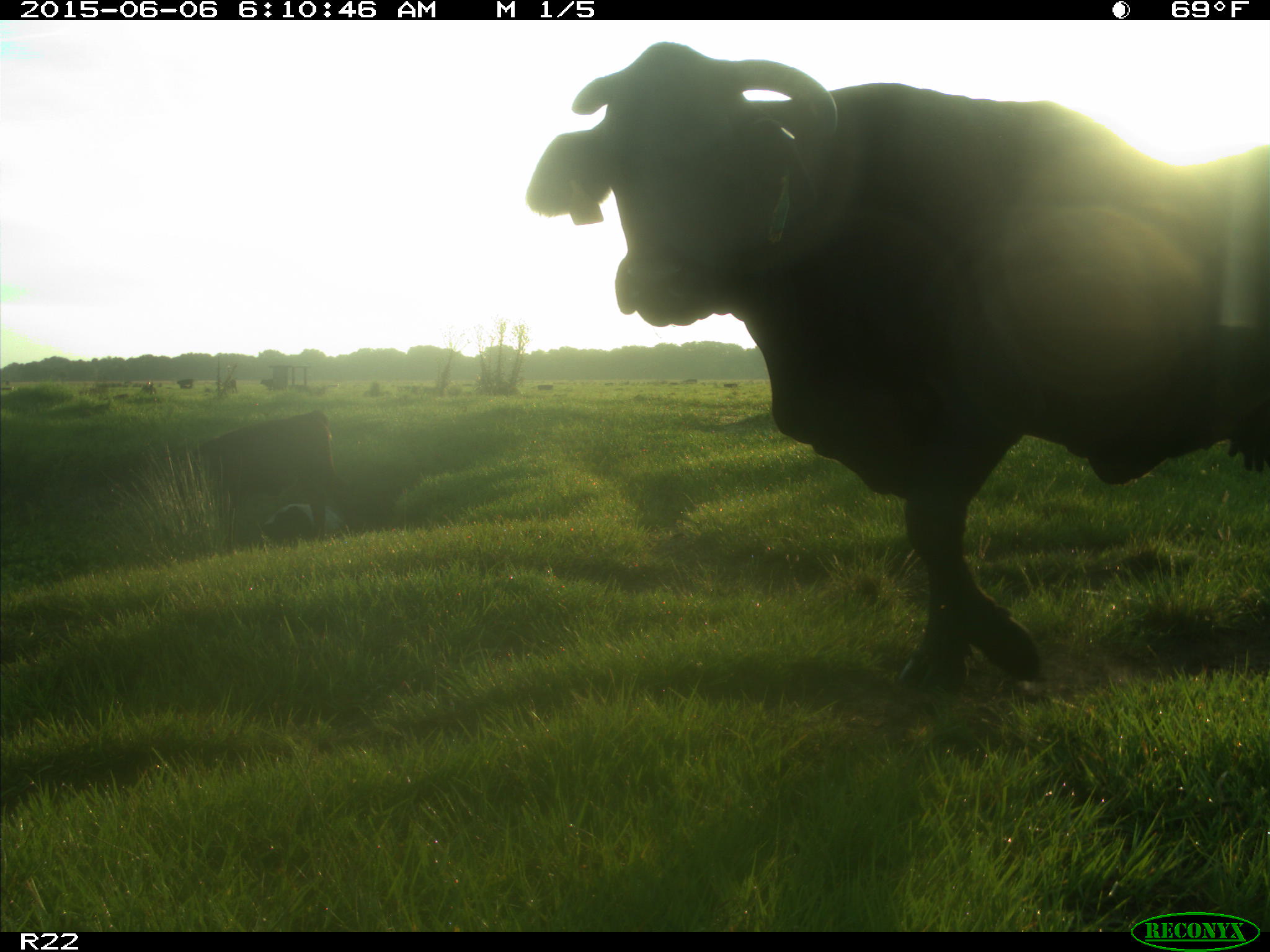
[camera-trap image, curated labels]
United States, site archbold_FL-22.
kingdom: Animalia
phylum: Chordata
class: Mammalia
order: Artiodactyla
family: Bovidae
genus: Bos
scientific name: Bos taurus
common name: domestic cow